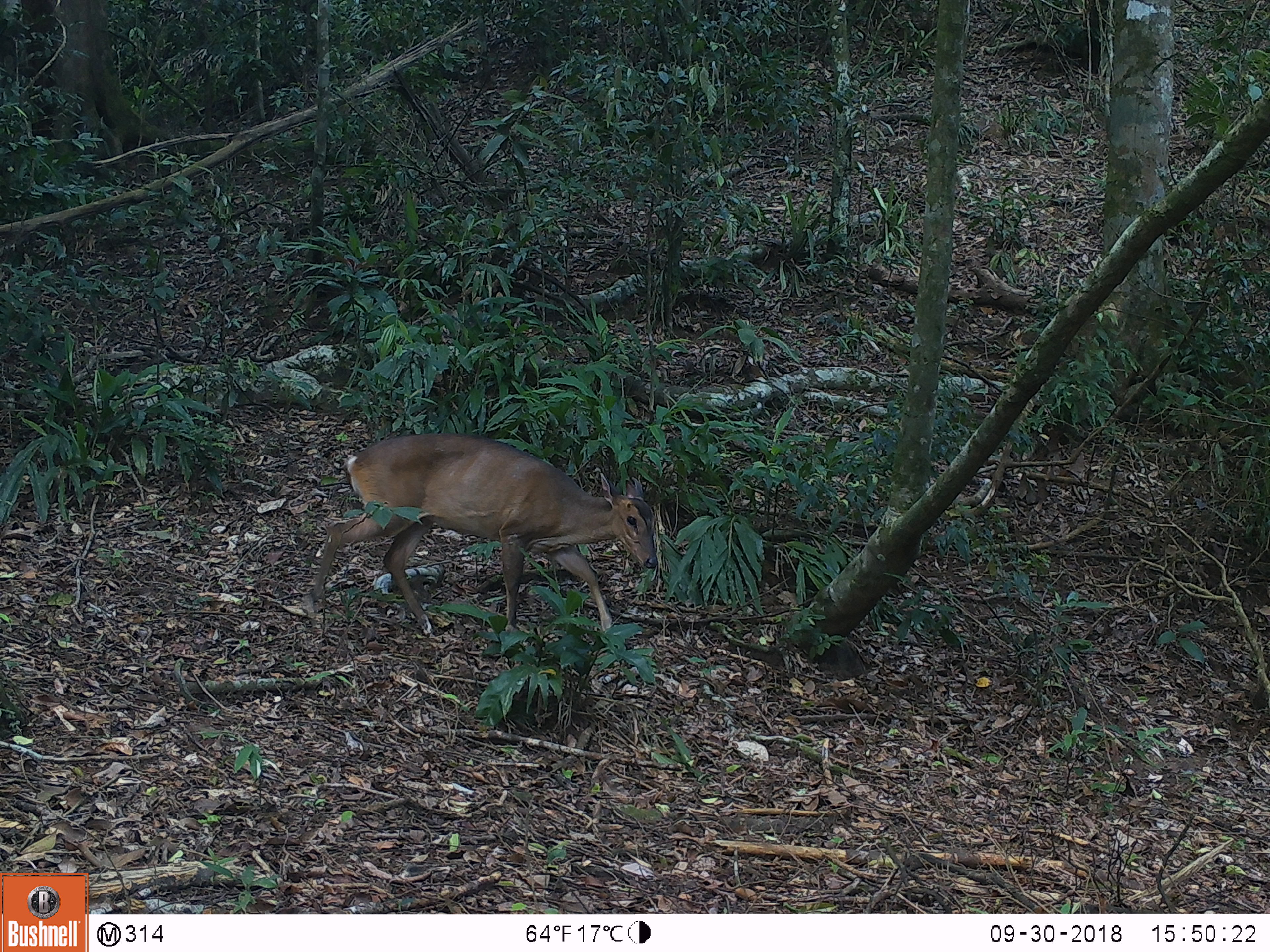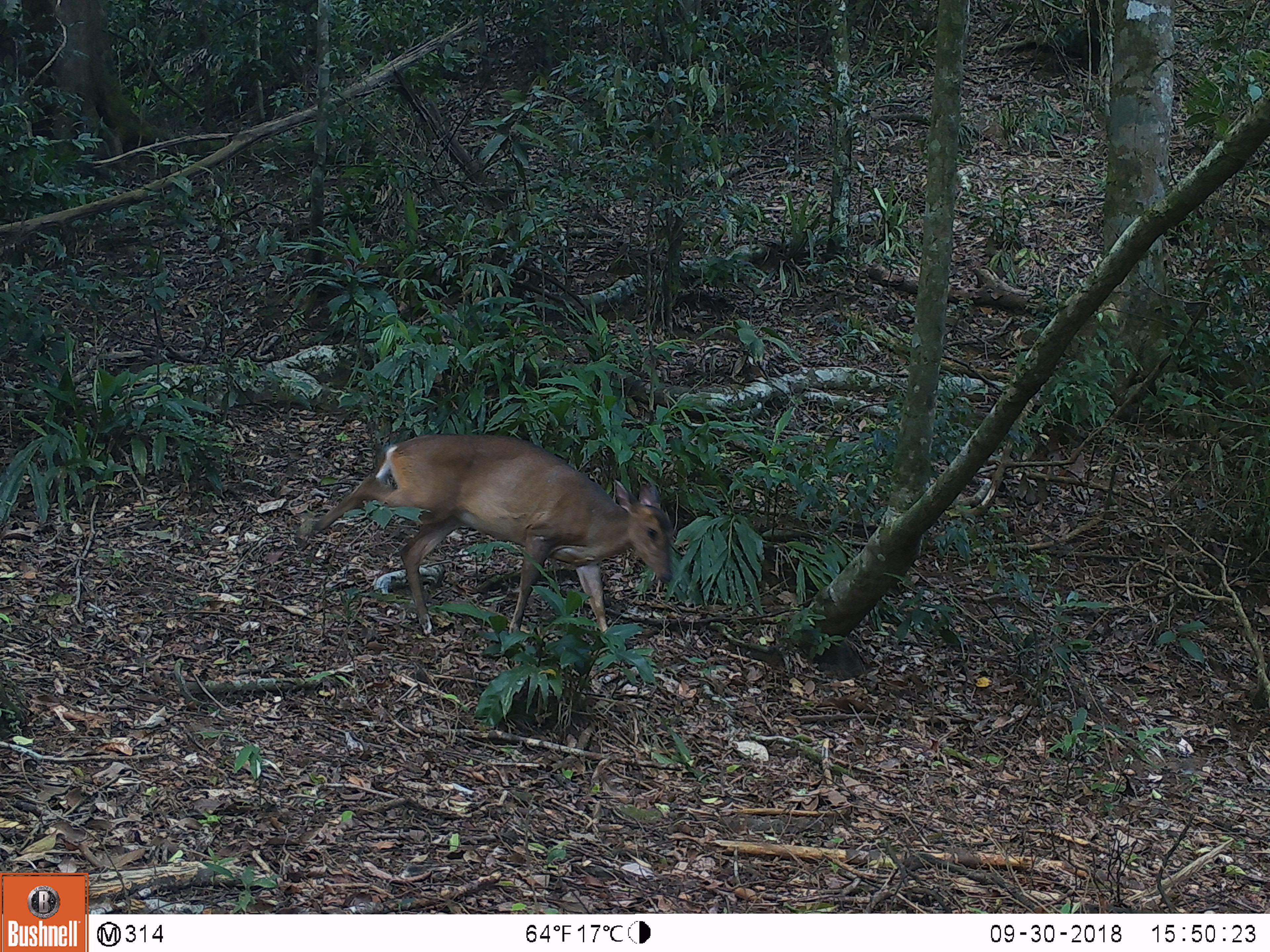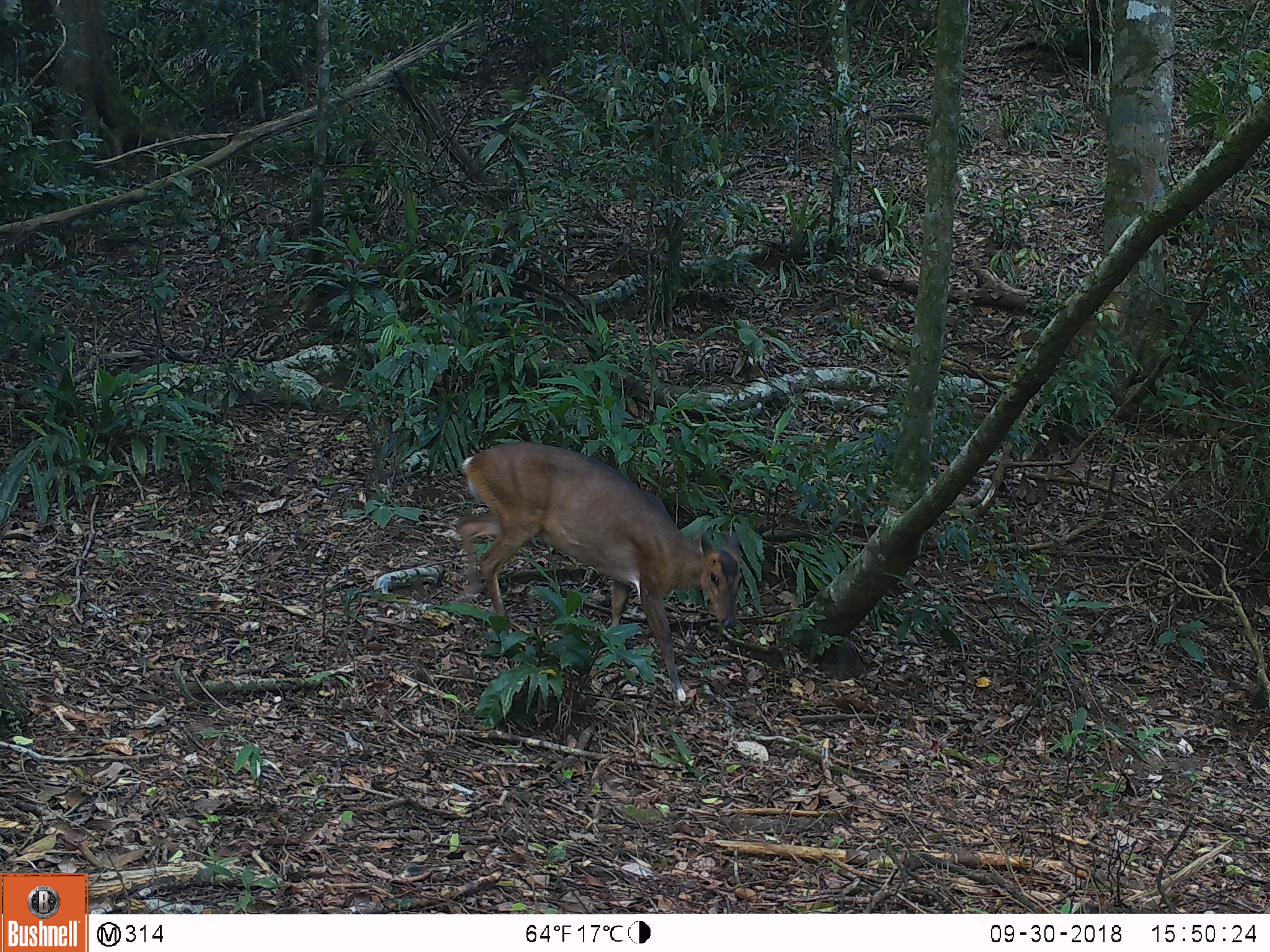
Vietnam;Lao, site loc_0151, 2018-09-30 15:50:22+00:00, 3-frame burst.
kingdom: Animalia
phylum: Chordata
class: Mammalia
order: Artiodactyla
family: Cervidae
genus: Muntiacus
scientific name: Muntiacus vuquangensis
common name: large-antlered muntjac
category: large antlered muntjac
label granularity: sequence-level